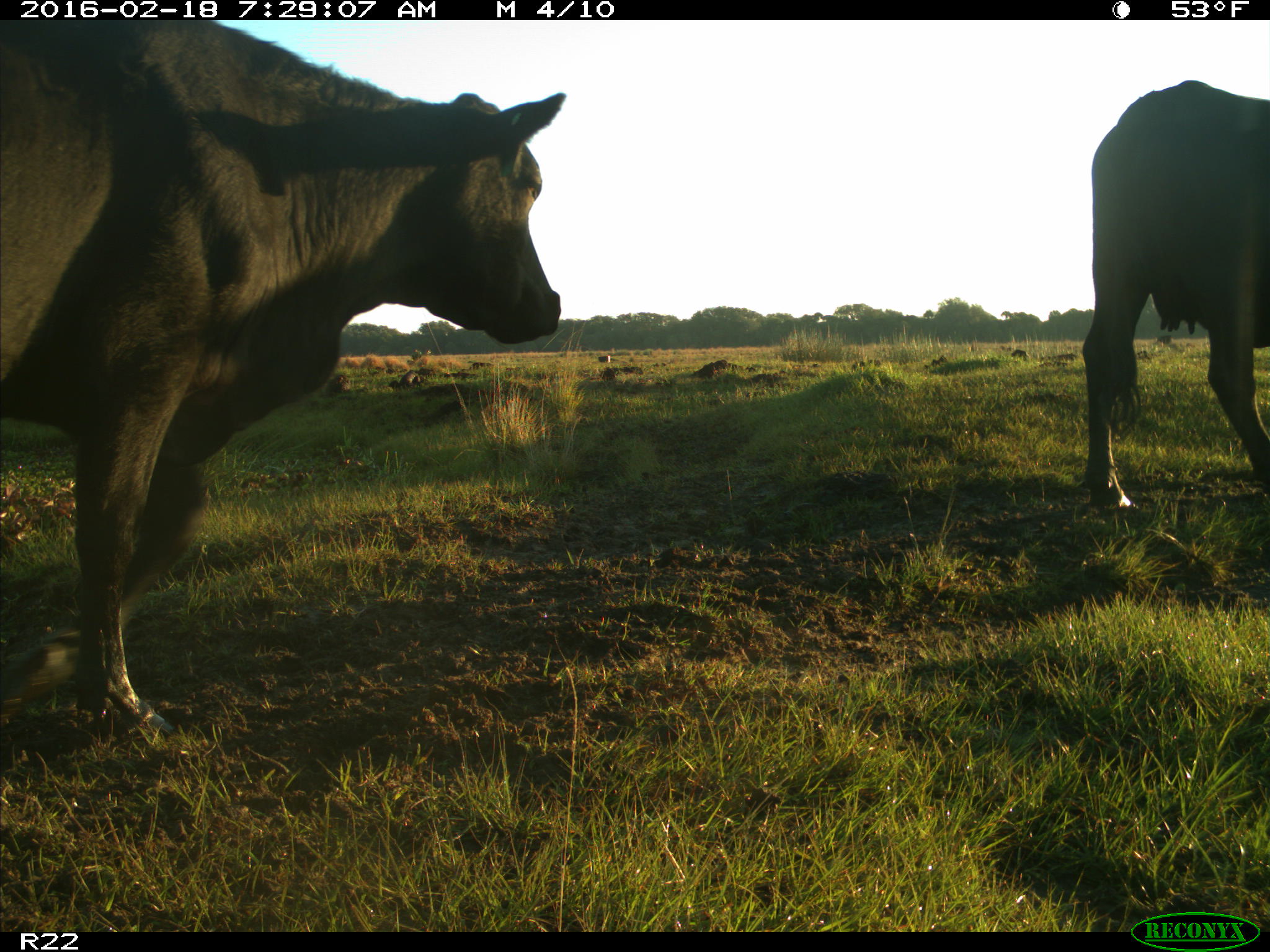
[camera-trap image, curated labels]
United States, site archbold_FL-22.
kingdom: Animalia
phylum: Chordata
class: Mammalia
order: Artiodactyla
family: Bovidae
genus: Bos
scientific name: Bos taurus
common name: domestic cow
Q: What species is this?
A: Bos taurus (domestic cow).